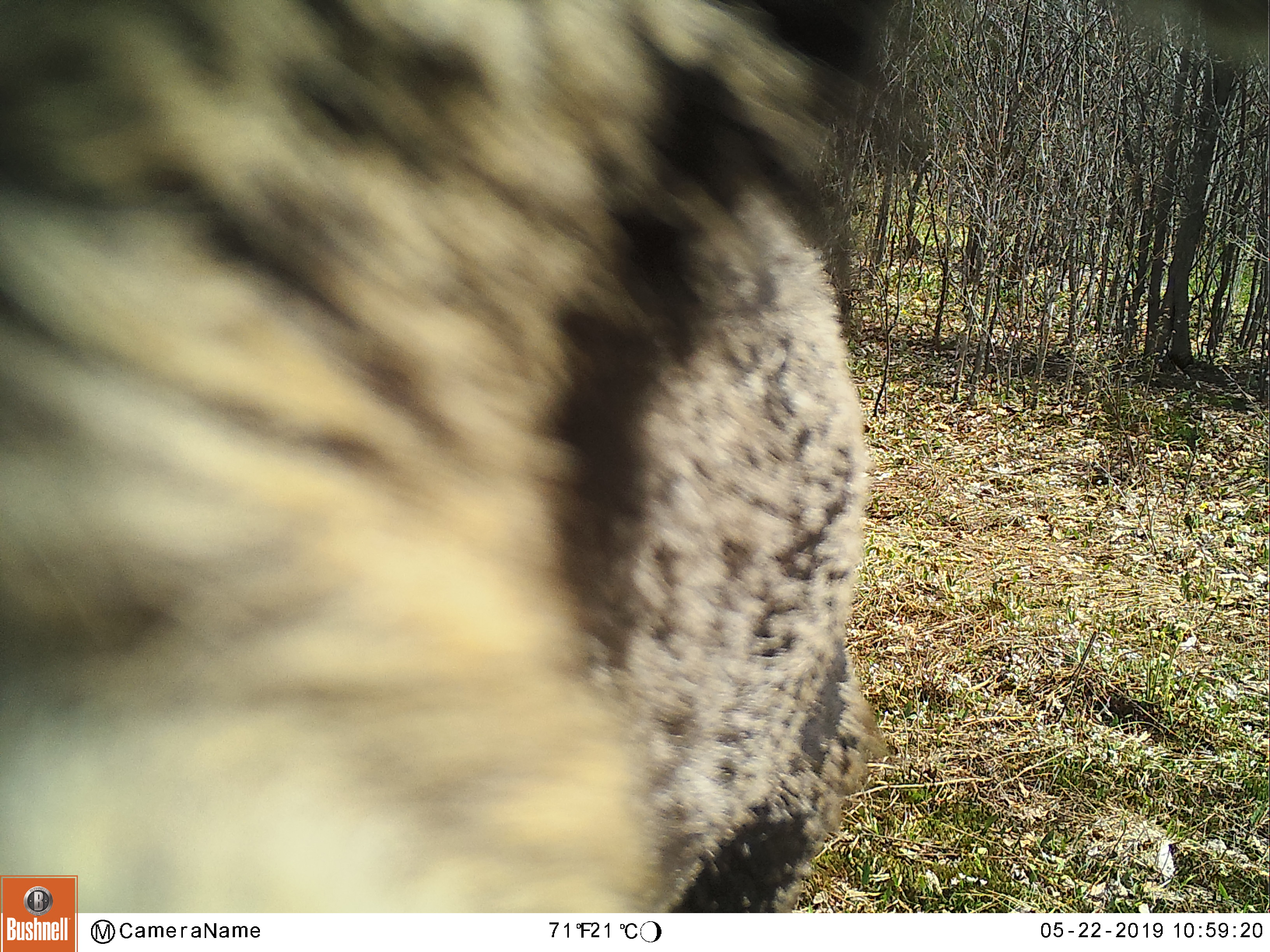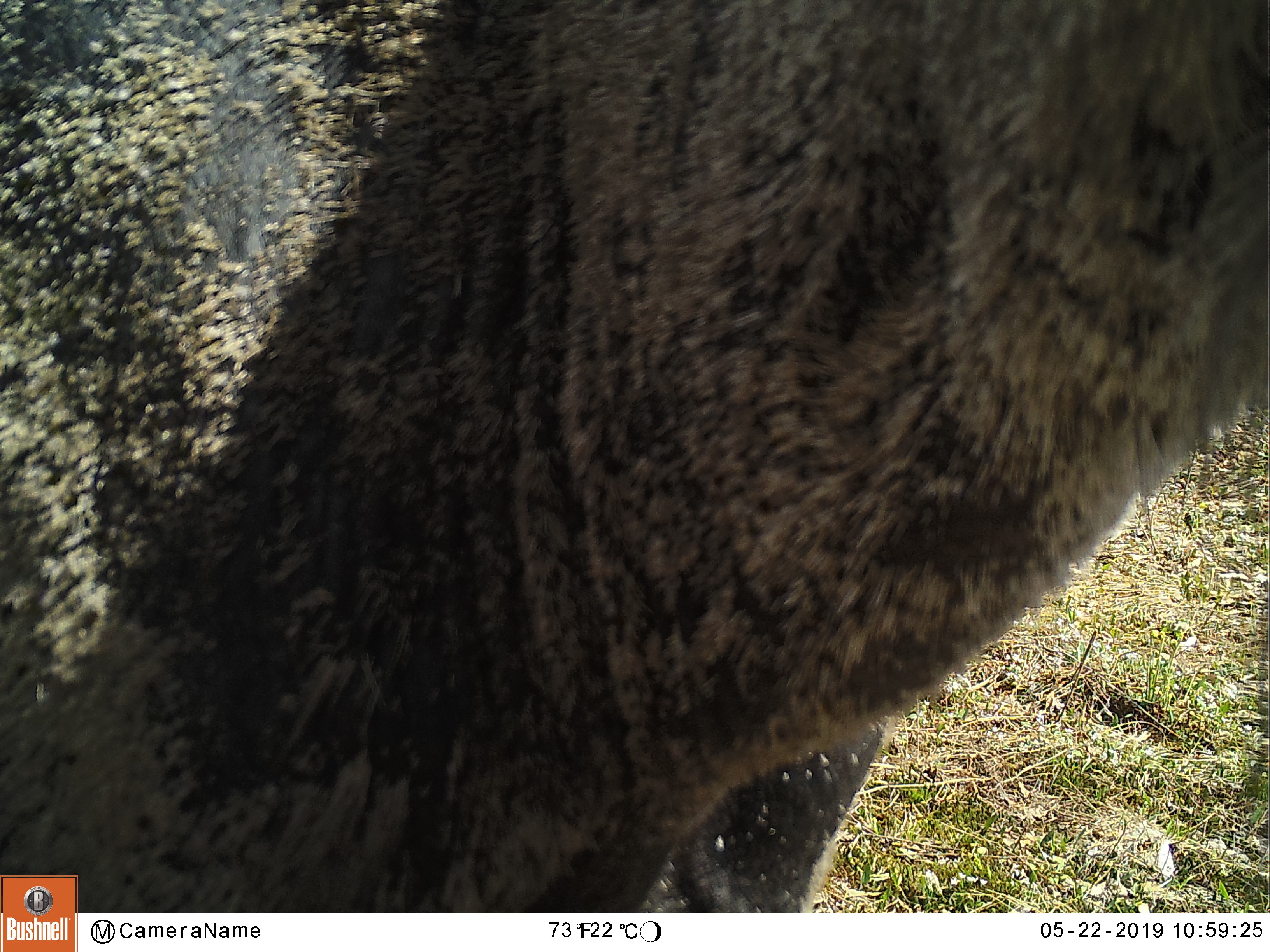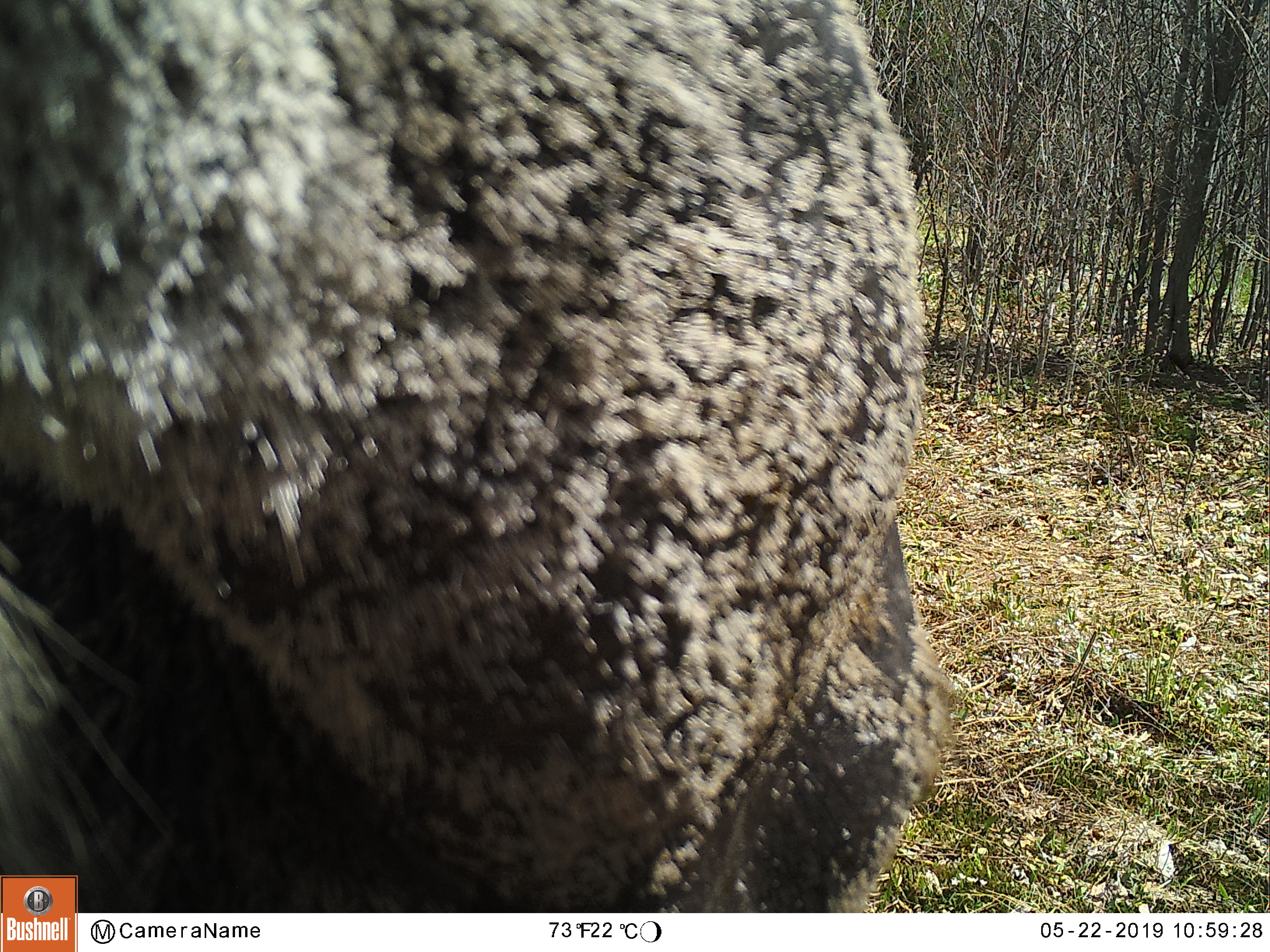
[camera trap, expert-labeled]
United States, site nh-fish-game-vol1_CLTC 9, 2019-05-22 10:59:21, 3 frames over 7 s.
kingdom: Animalia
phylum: Chordata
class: Mammalia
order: Artiodactyla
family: Cervidae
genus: Alces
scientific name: Alces alces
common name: moose